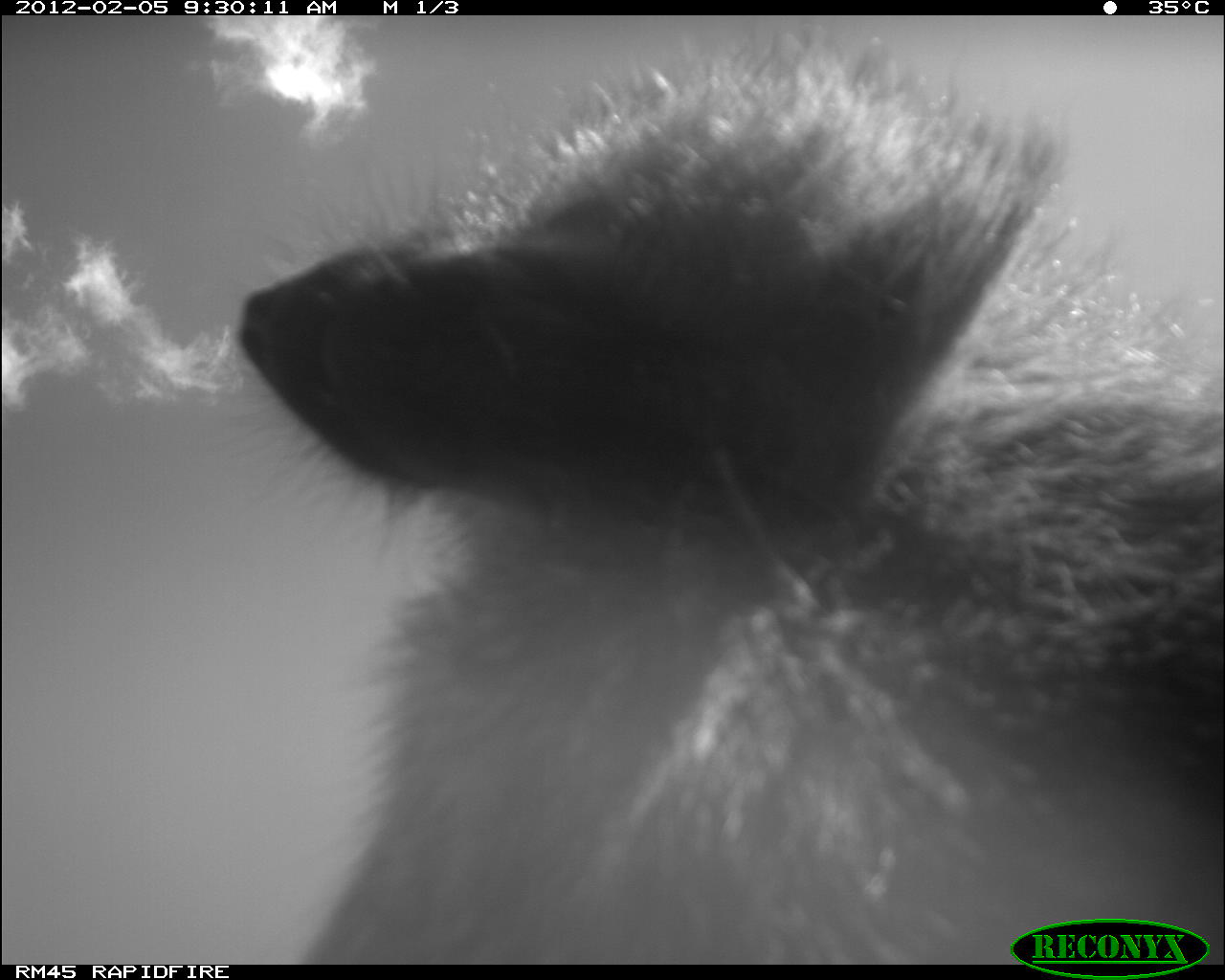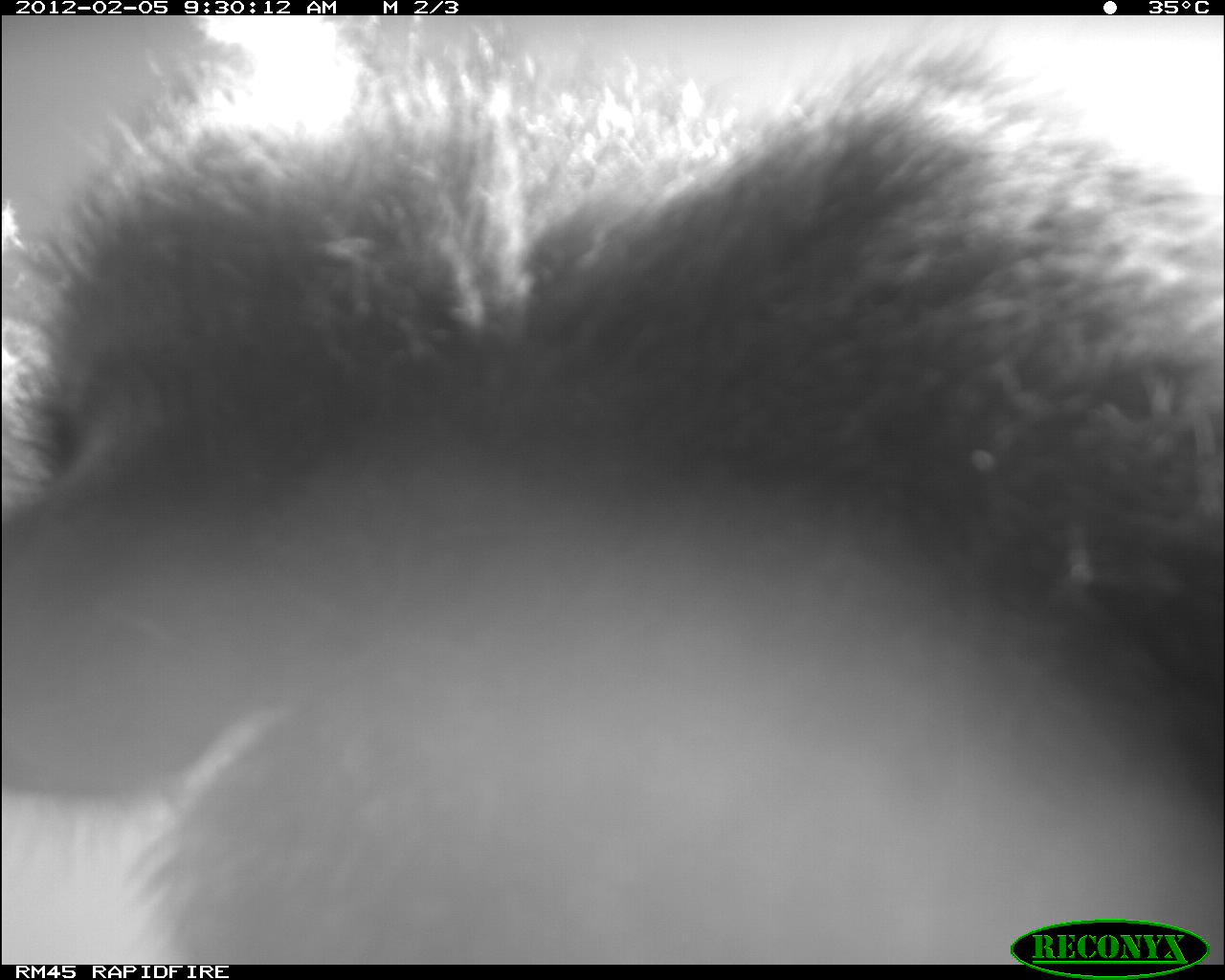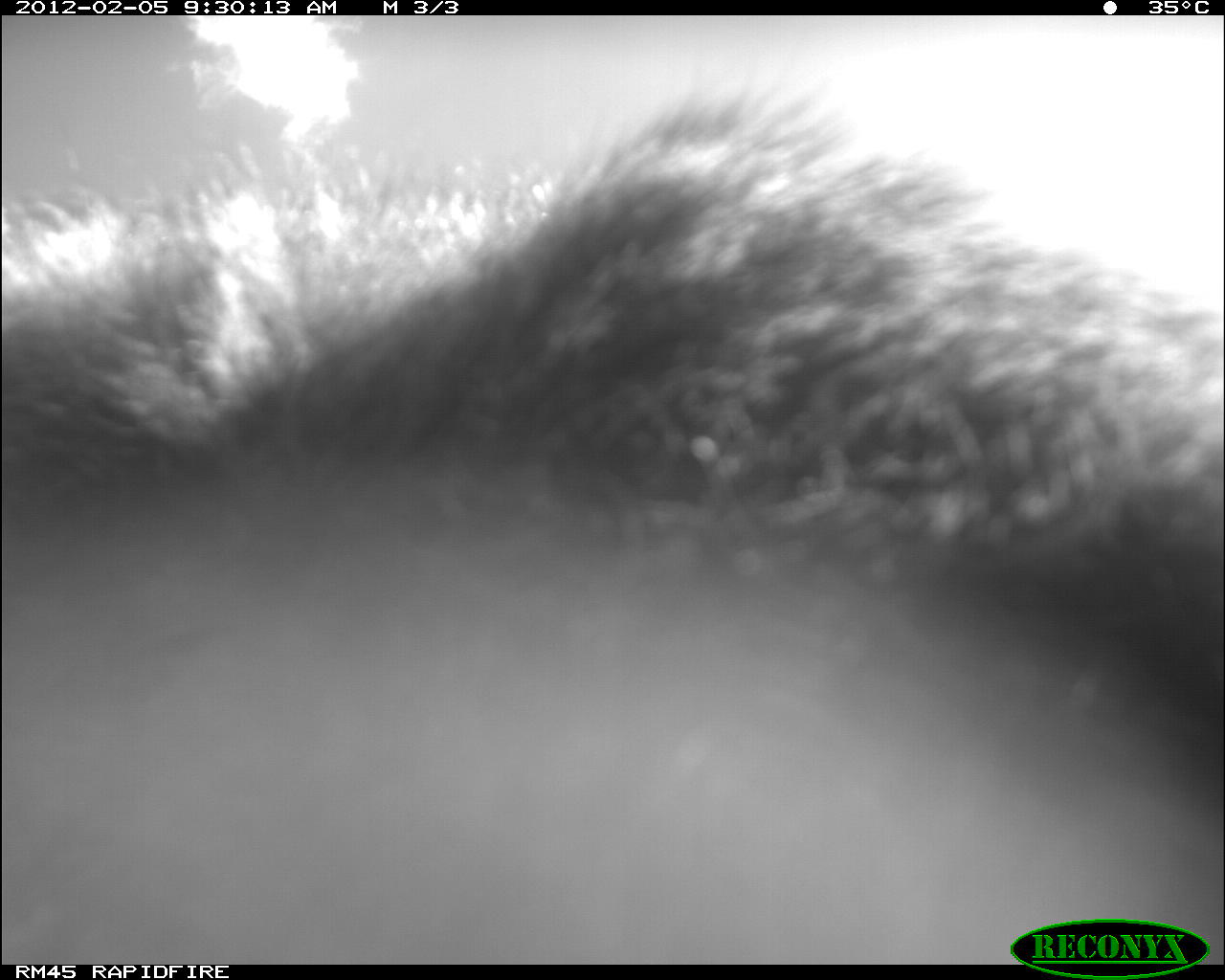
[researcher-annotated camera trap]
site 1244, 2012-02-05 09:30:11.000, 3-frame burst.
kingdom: Animalia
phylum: Chordata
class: Mammalia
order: Primates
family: Cercopithecidae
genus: Papio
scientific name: Papio anubis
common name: olive baboon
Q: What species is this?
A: Papio anubis (olive baboon).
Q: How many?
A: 1.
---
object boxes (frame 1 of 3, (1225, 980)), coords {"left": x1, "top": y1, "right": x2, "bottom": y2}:
papio anubis: {"left": 215, "top": 18, "right": 1224, "bottom": 959}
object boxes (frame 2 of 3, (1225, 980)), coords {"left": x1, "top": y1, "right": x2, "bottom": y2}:
papio anubis: {"left": 0, "top": 11, "right": 1223, "bottom": 962}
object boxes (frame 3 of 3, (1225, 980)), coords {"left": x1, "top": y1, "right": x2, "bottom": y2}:
papio anubis: {"left": 0, "top": 41, "right": 1225, "bottom": 963}